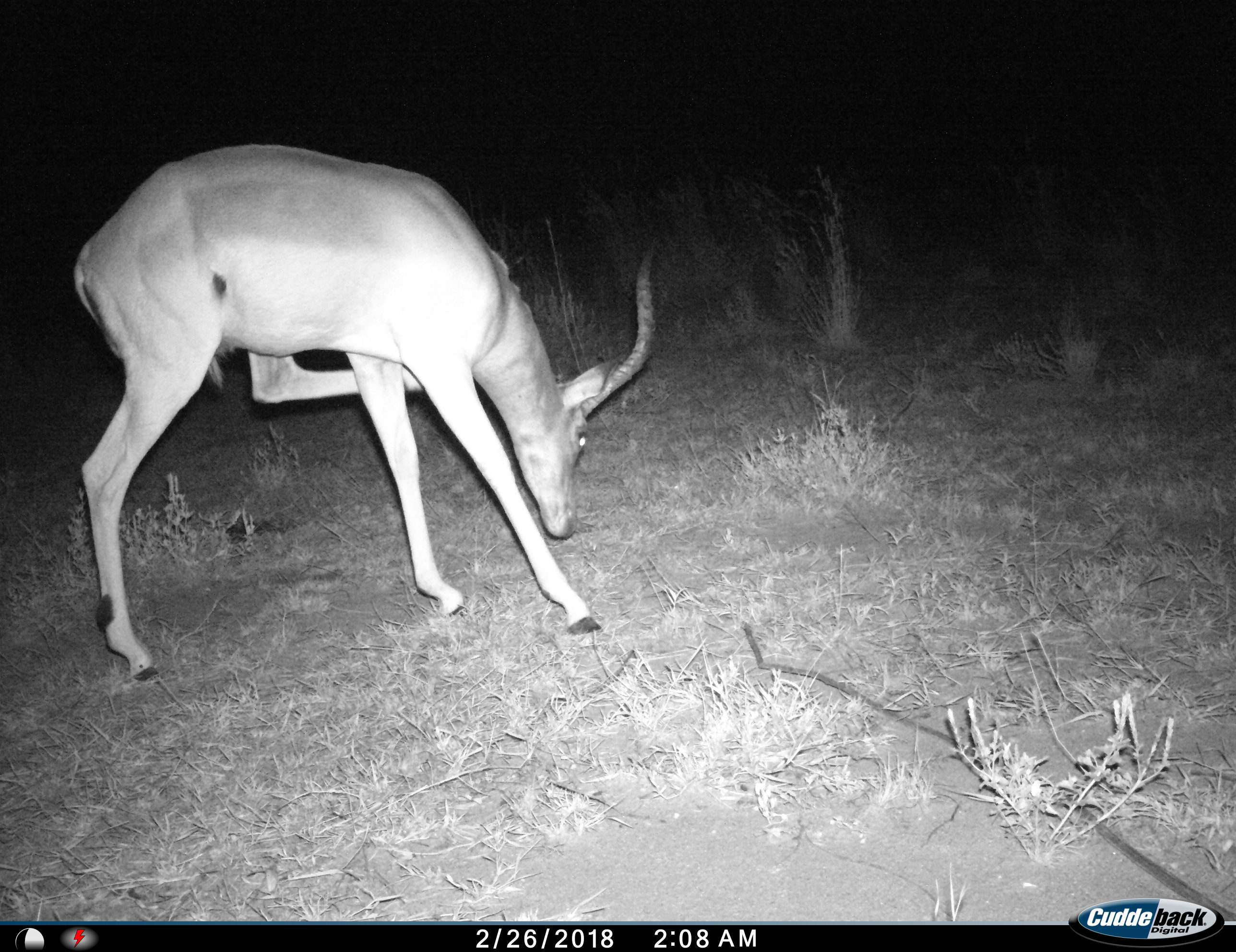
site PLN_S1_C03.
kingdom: Animalia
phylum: Chordata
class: Mammalia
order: Artiodactyla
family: Bovidae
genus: Aepyceros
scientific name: Aepyceros melampus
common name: impala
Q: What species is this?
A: Impala (Aepyceros melampus).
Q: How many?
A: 1.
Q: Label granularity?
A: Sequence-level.